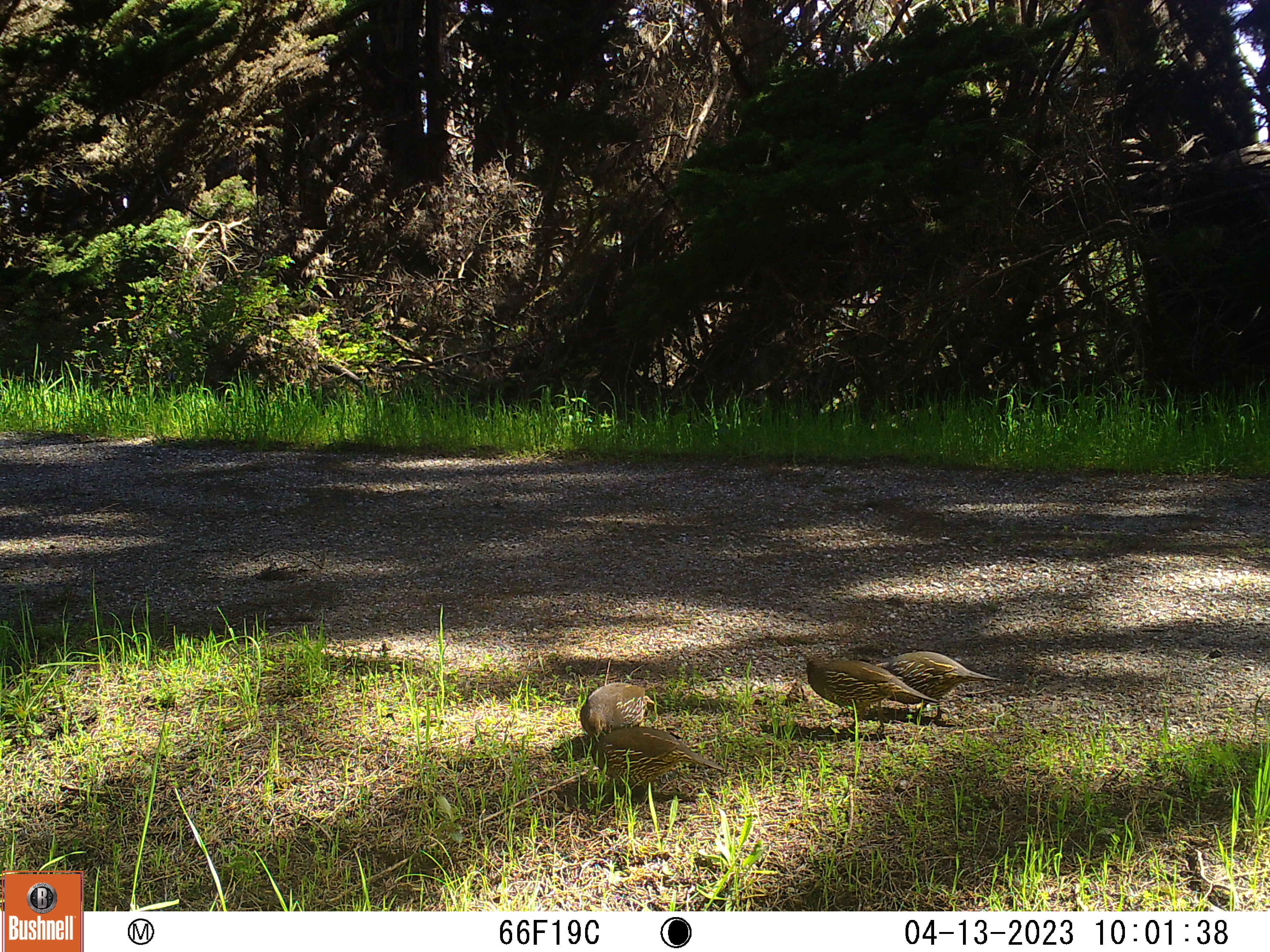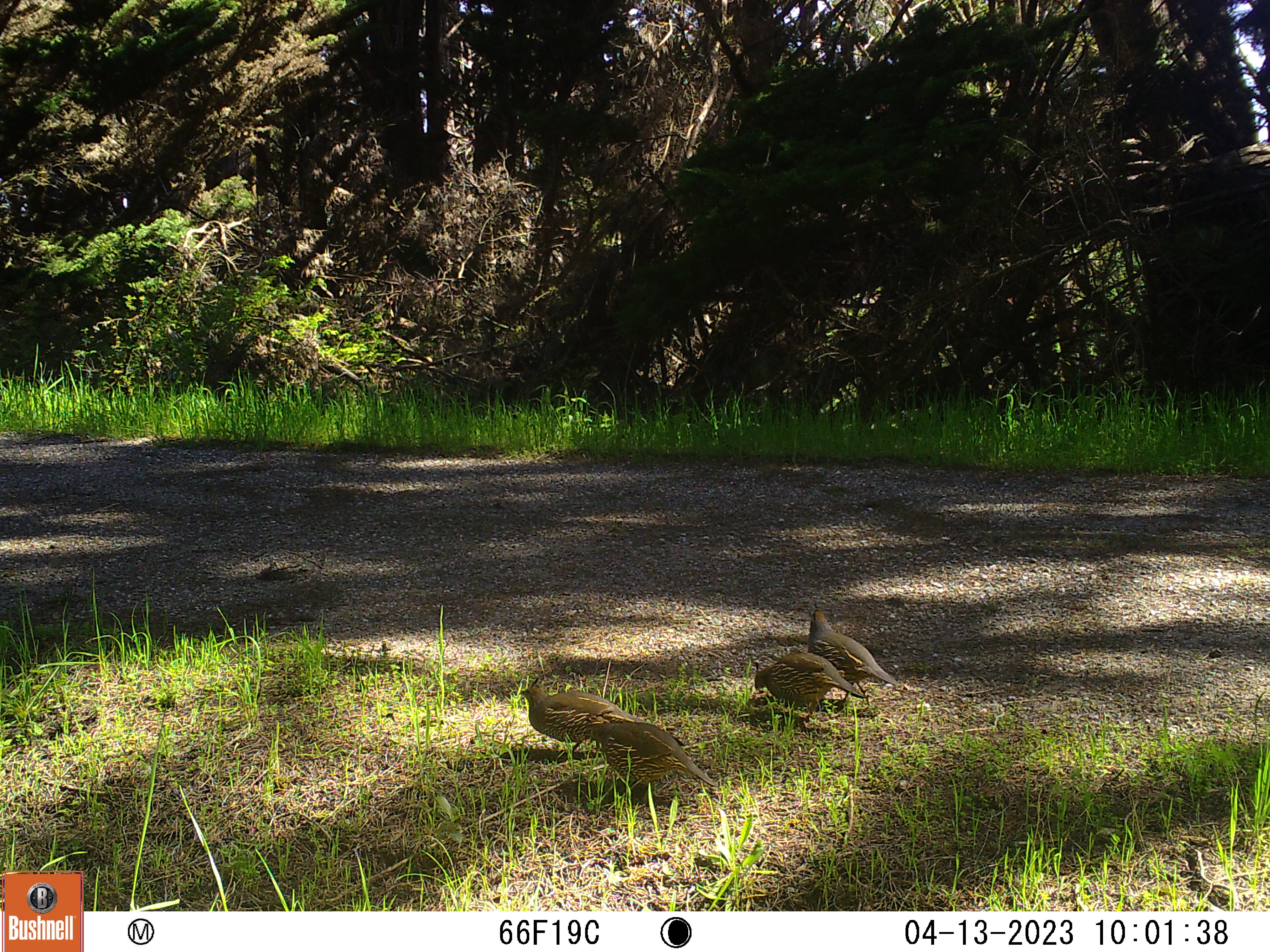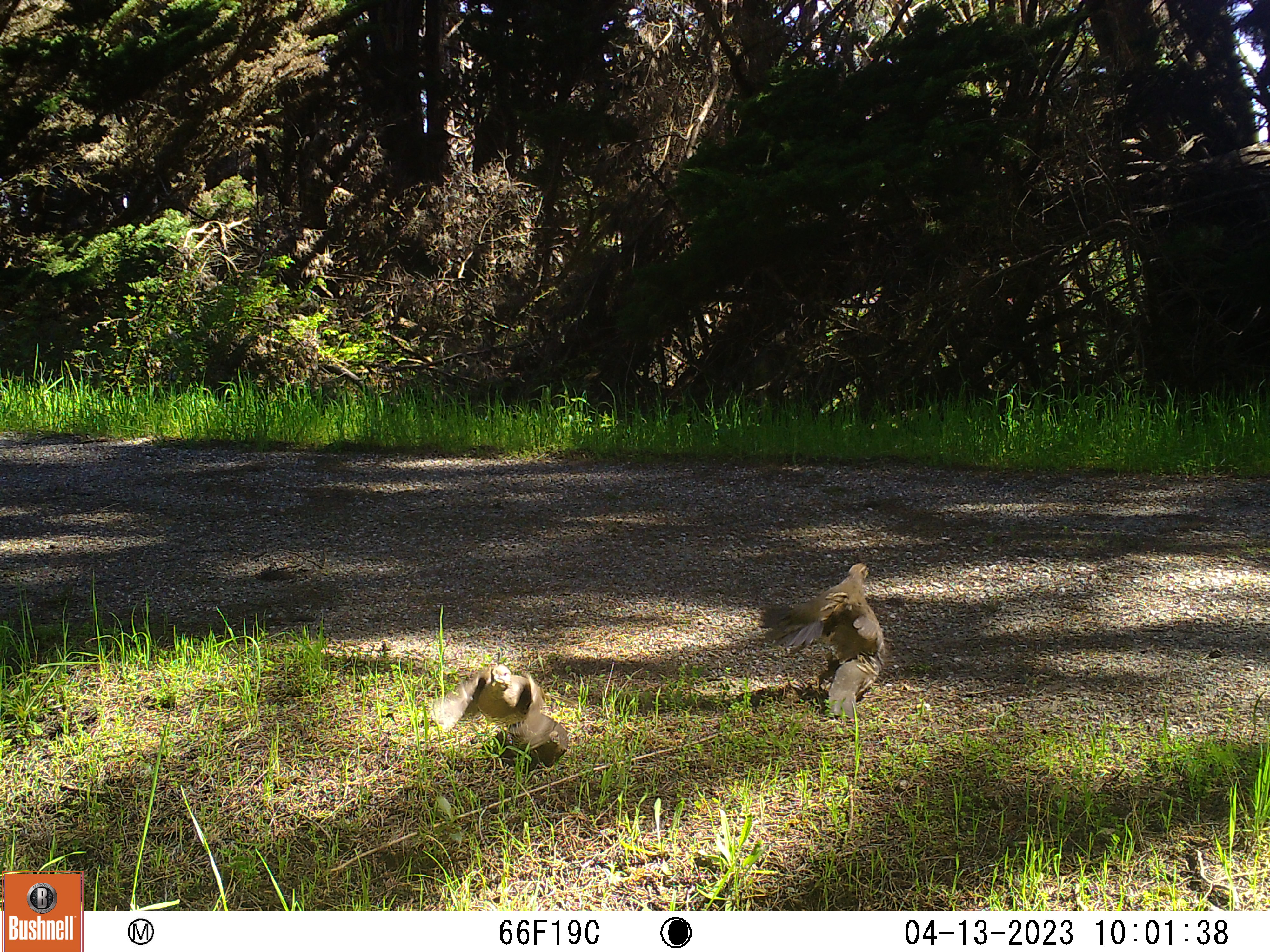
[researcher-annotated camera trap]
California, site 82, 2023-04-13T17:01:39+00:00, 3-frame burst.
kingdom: Animalia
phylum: Chordata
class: Aves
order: Galliformes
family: Odontophoridae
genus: Callipepla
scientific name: Callipepla californica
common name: california quail